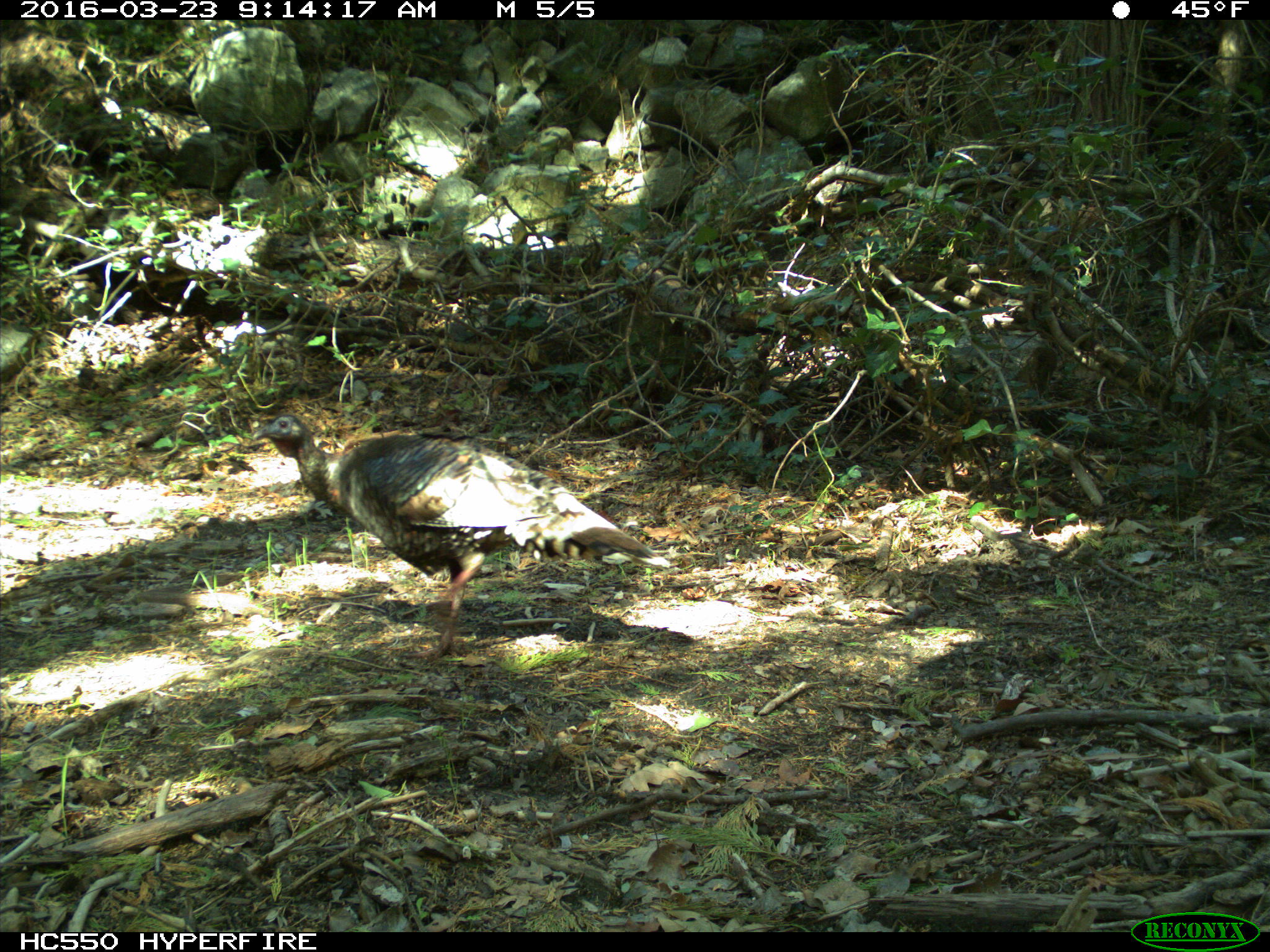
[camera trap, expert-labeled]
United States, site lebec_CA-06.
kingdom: Animalia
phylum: Chordata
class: Aves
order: Galliformes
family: Phasianidae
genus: Meleagris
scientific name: Meleagris gallopavo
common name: wild turkey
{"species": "Meleagris gallopavo (wild turkey)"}